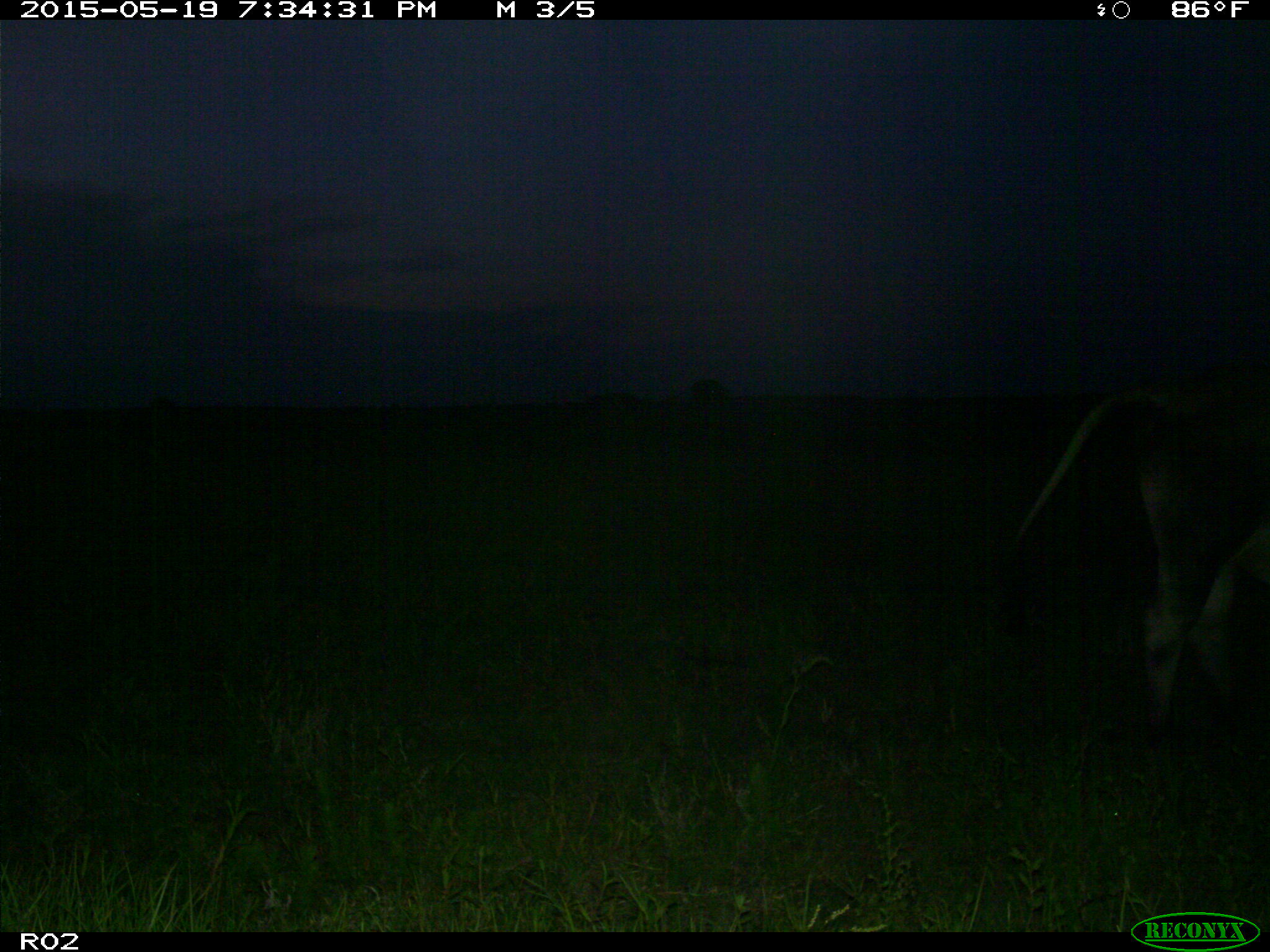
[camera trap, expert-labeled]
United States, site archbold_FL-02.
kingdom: Animalia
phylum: Chordata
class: Mammalia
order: Artiodactyla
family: Bovidae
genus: Bos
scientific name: Bos taurus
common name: domestic cow